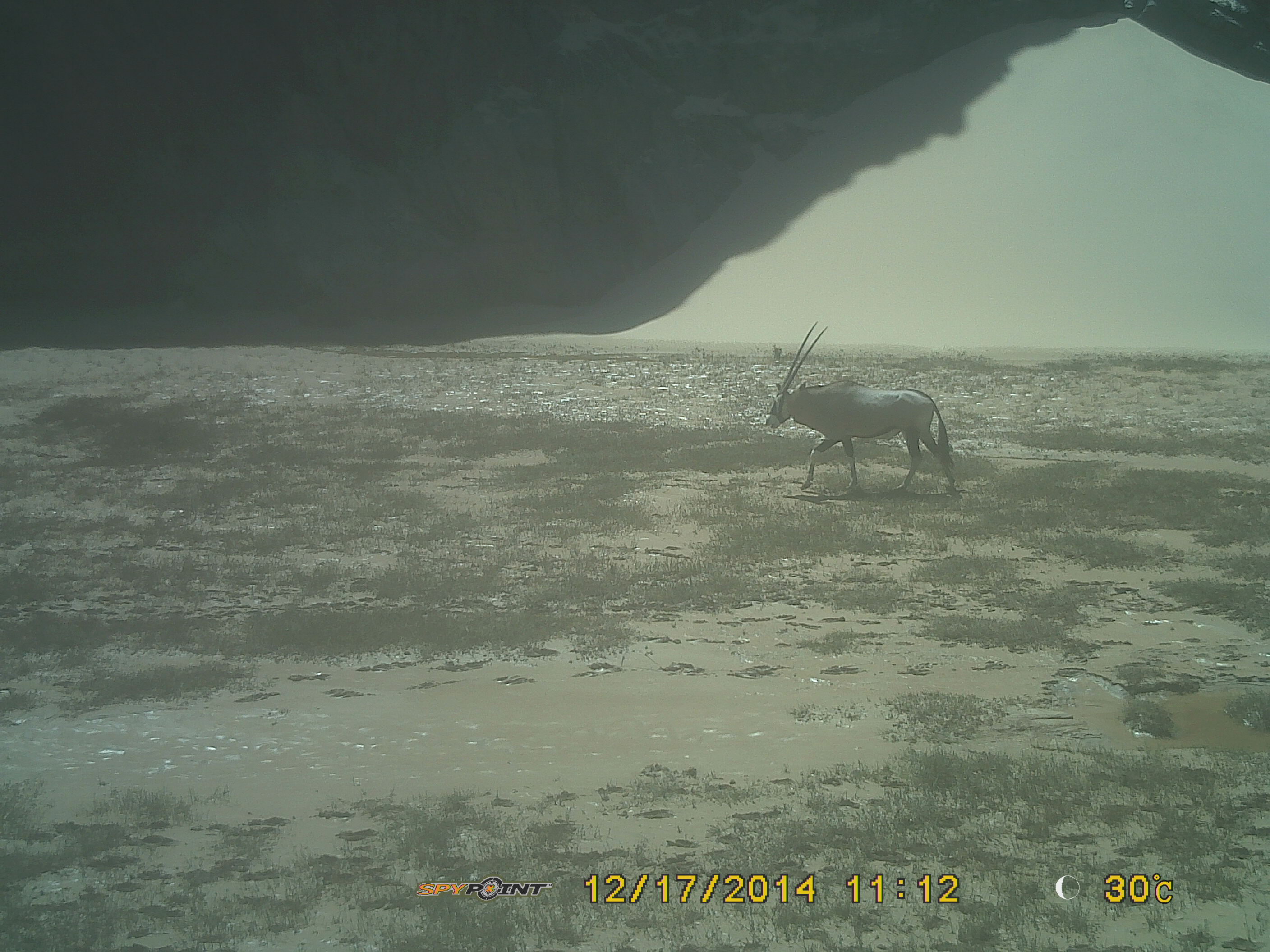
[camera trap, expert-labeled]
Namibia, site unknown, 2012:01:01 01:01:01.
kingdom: Animalia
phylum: Chordata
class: Mammalia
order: Artiodactyla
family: Bovidae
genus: Oryx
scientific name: Oryx gazella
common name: gemsbok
Oryx gazella (gemsbok).